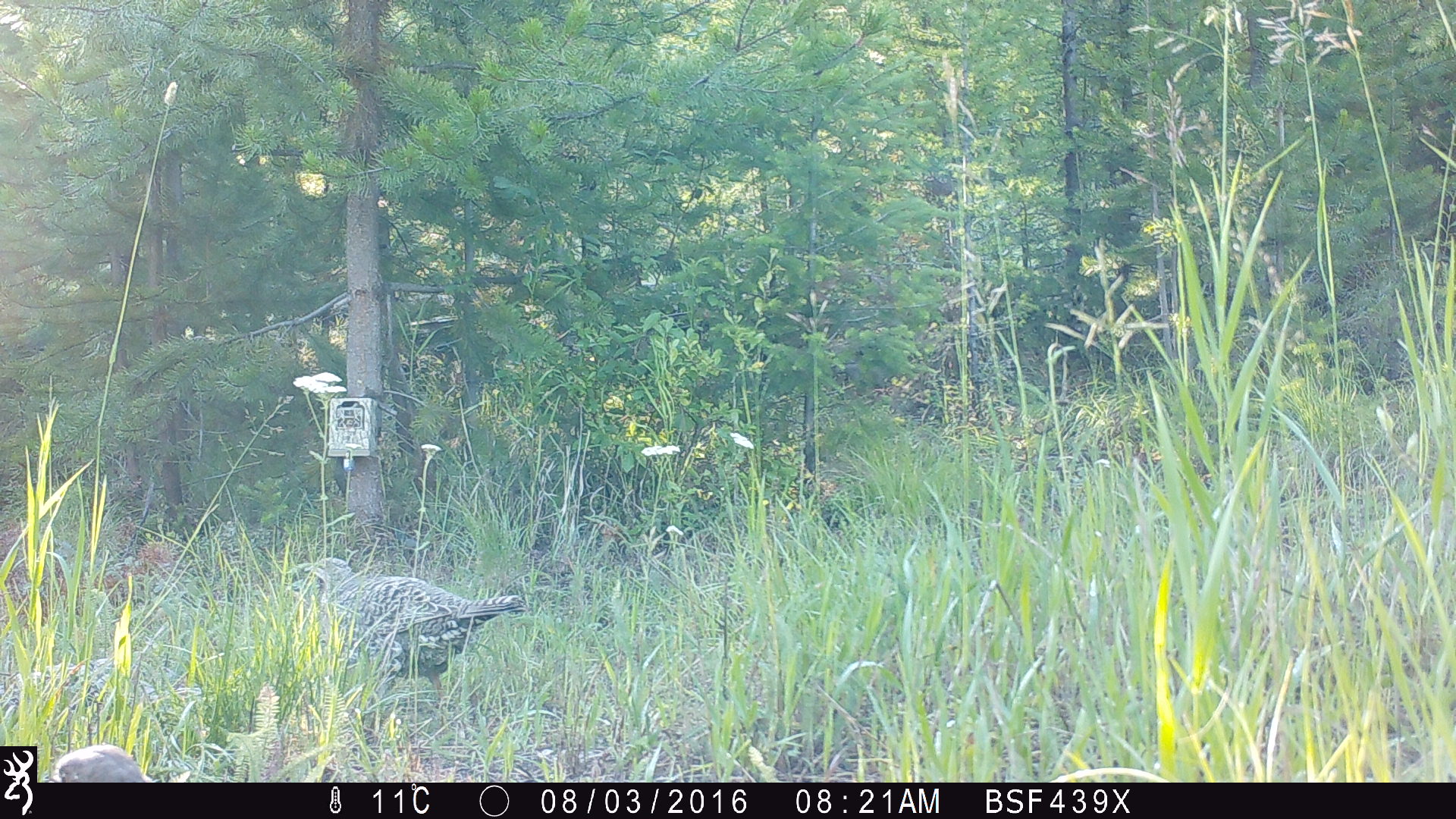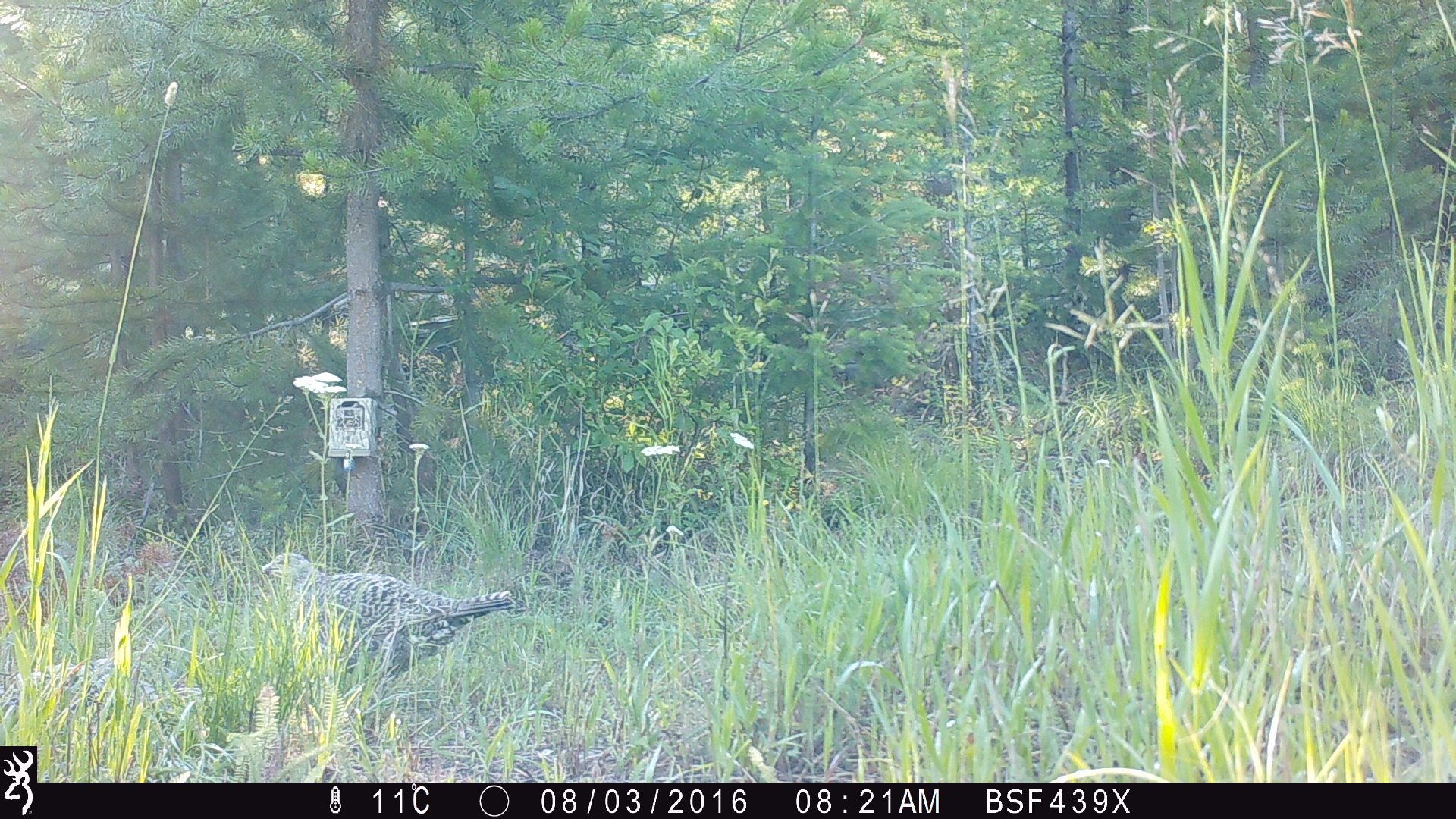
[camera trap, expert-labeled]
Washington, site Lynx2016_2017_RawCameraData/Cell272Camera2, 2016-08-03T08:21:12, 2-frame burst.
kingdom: Animalia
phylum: Chordata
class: Aves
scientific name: Aves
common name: birds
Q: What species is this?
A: Aves (birds).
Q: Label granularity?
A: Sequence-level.